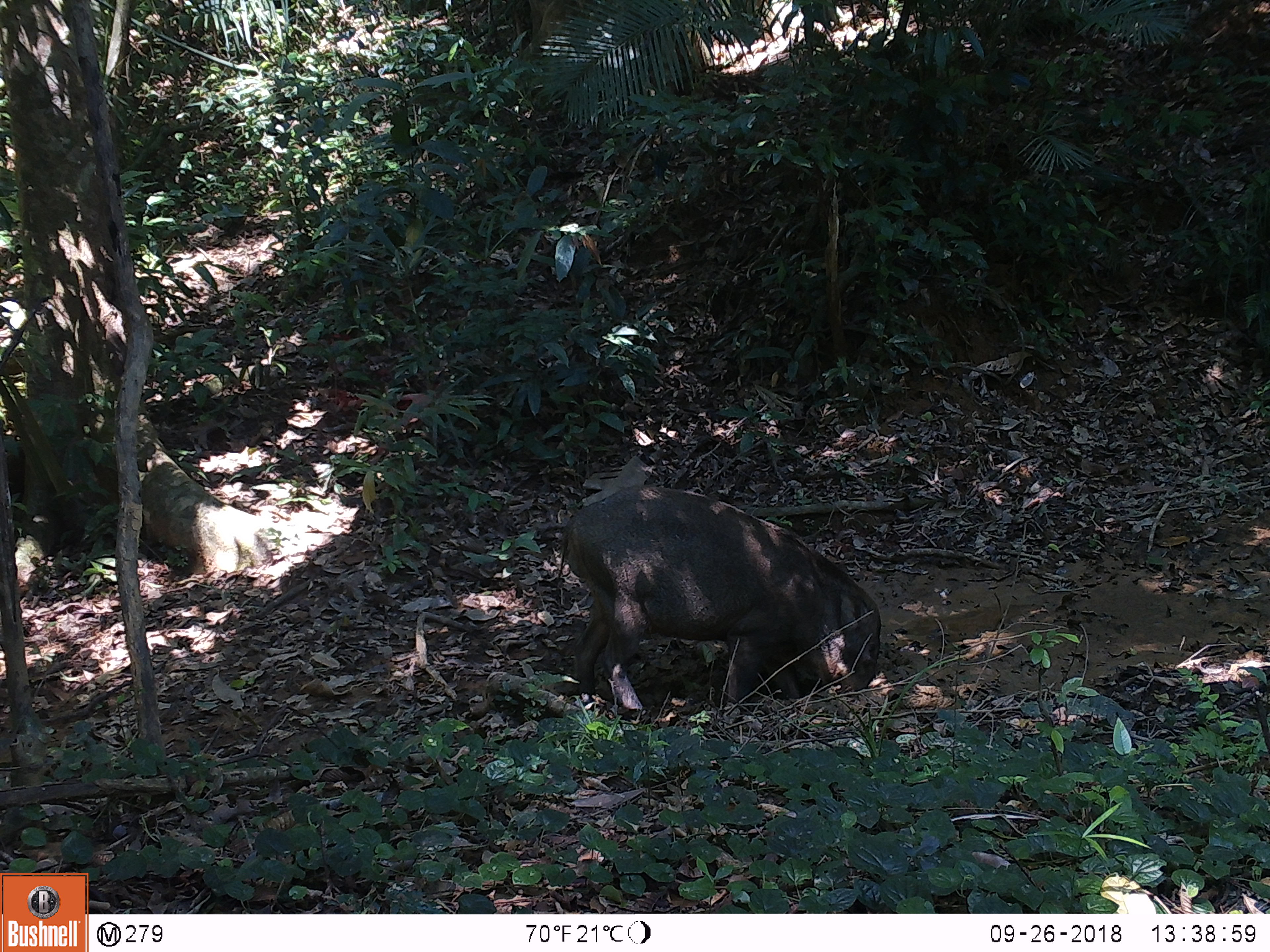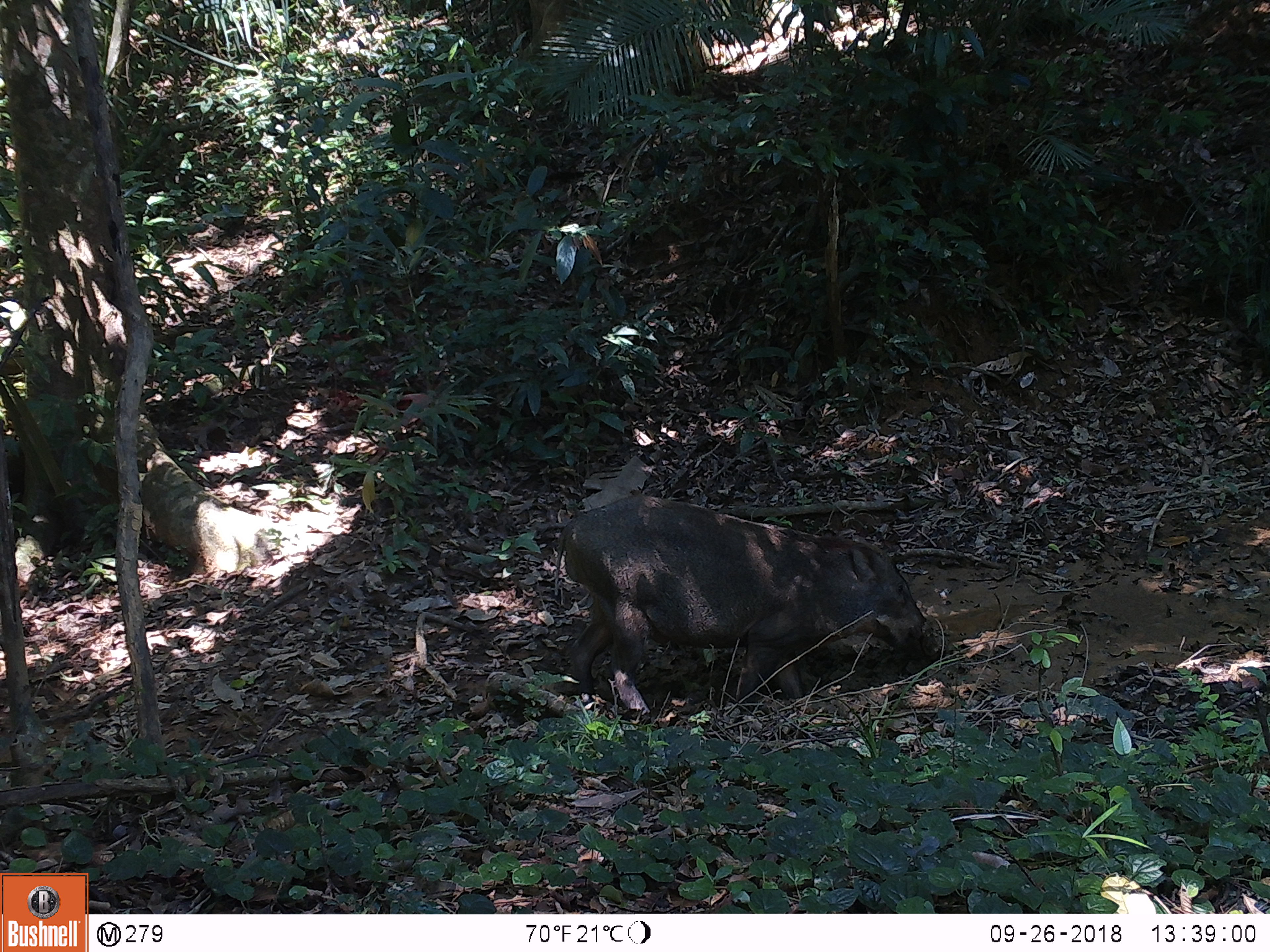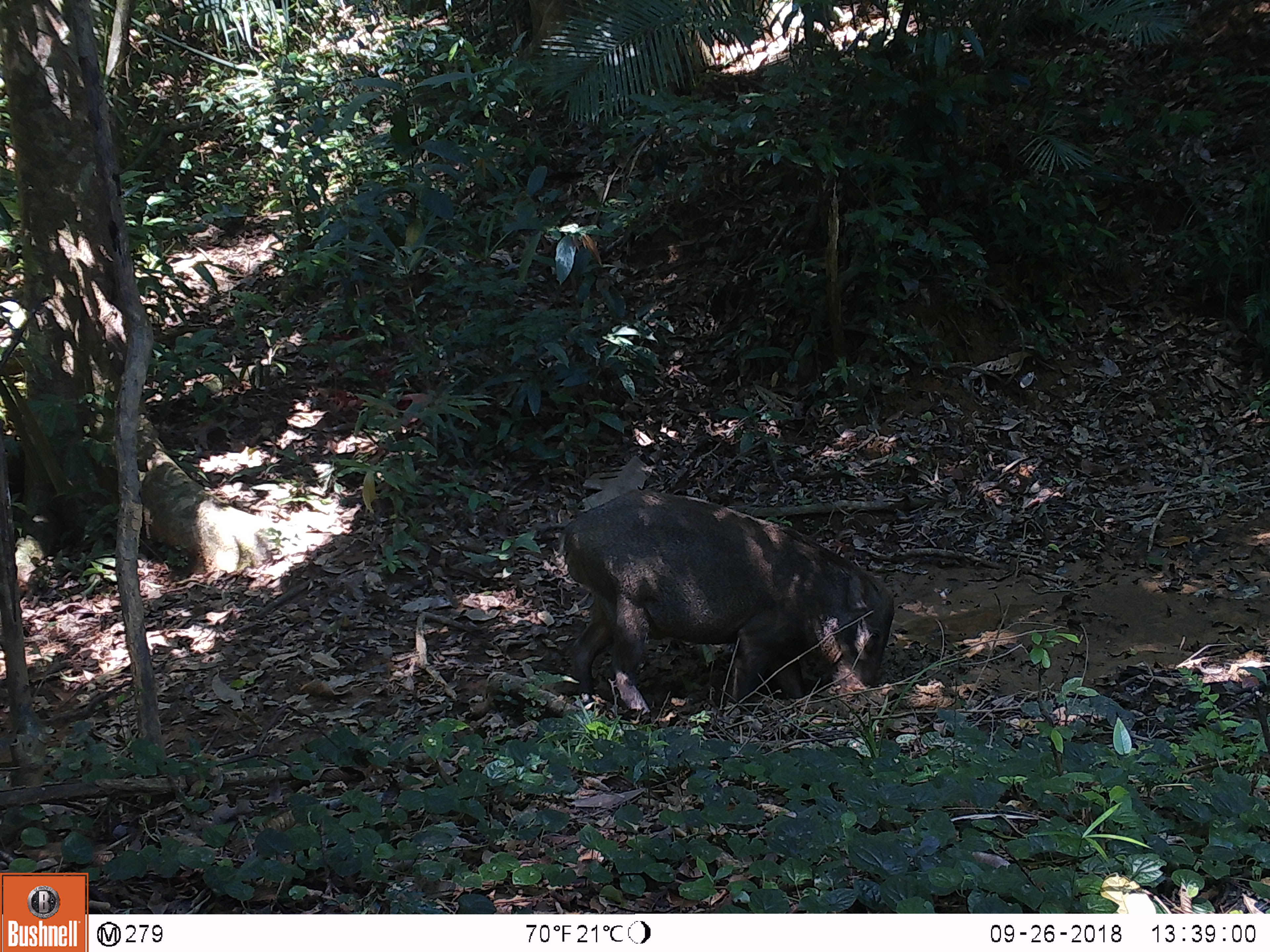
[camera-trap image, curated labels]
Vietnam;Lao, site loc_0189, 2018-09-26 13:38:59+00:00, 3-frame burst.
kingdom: Animalia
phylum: Chordata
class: Mammalia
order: Artiodactyla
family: Suidae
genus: Sus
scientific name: Sus scrofa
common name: eurasian wild pig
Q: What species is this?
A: Eurasian wild pig (Sus scrofa).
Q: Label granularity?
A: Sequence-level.